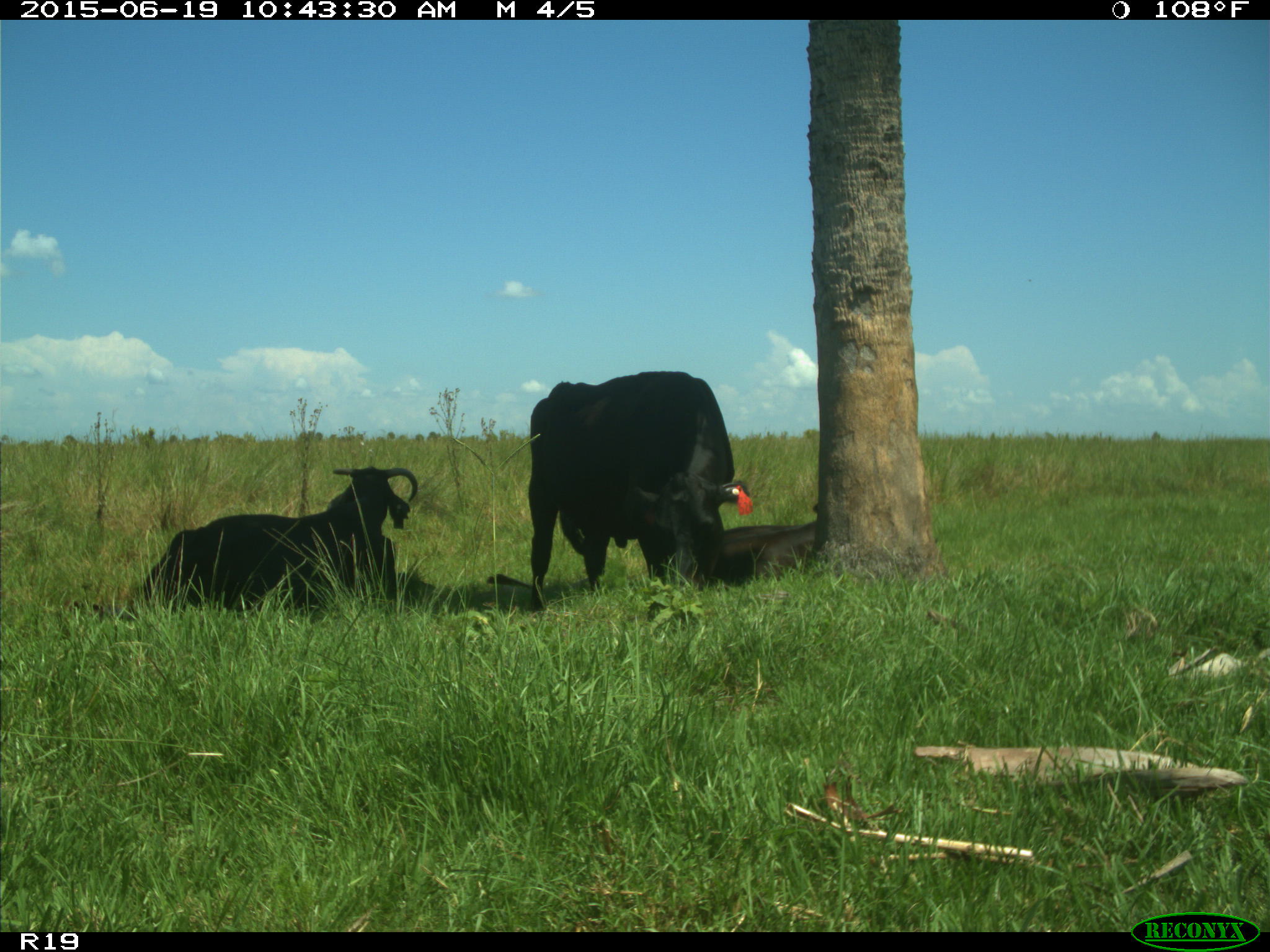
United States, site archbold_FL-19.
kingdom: Animalia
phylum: Chordata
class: Mammalia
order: Artiodactyla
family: Bovidae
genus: Bos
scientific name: Bos taurus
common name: domestic cow